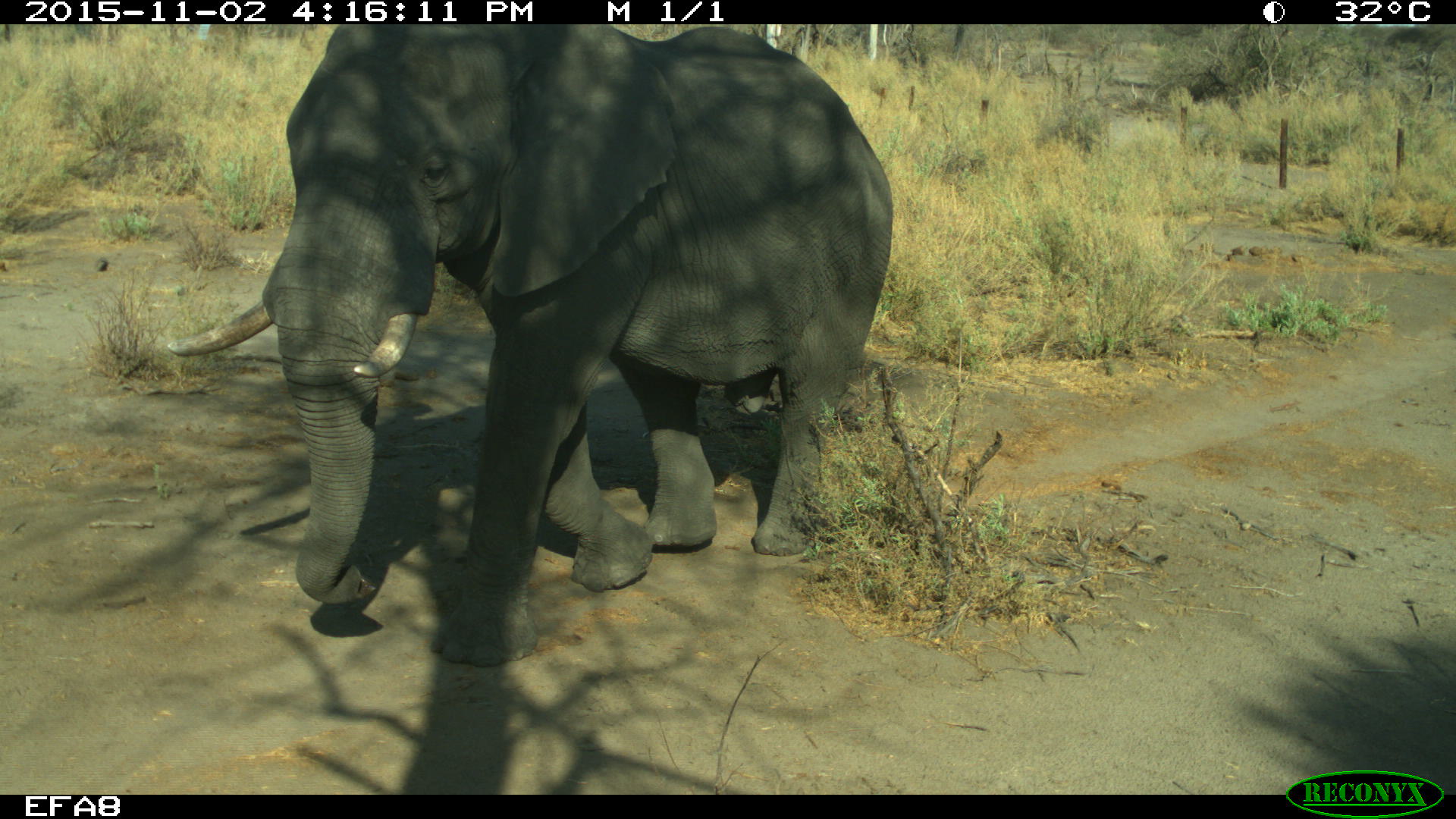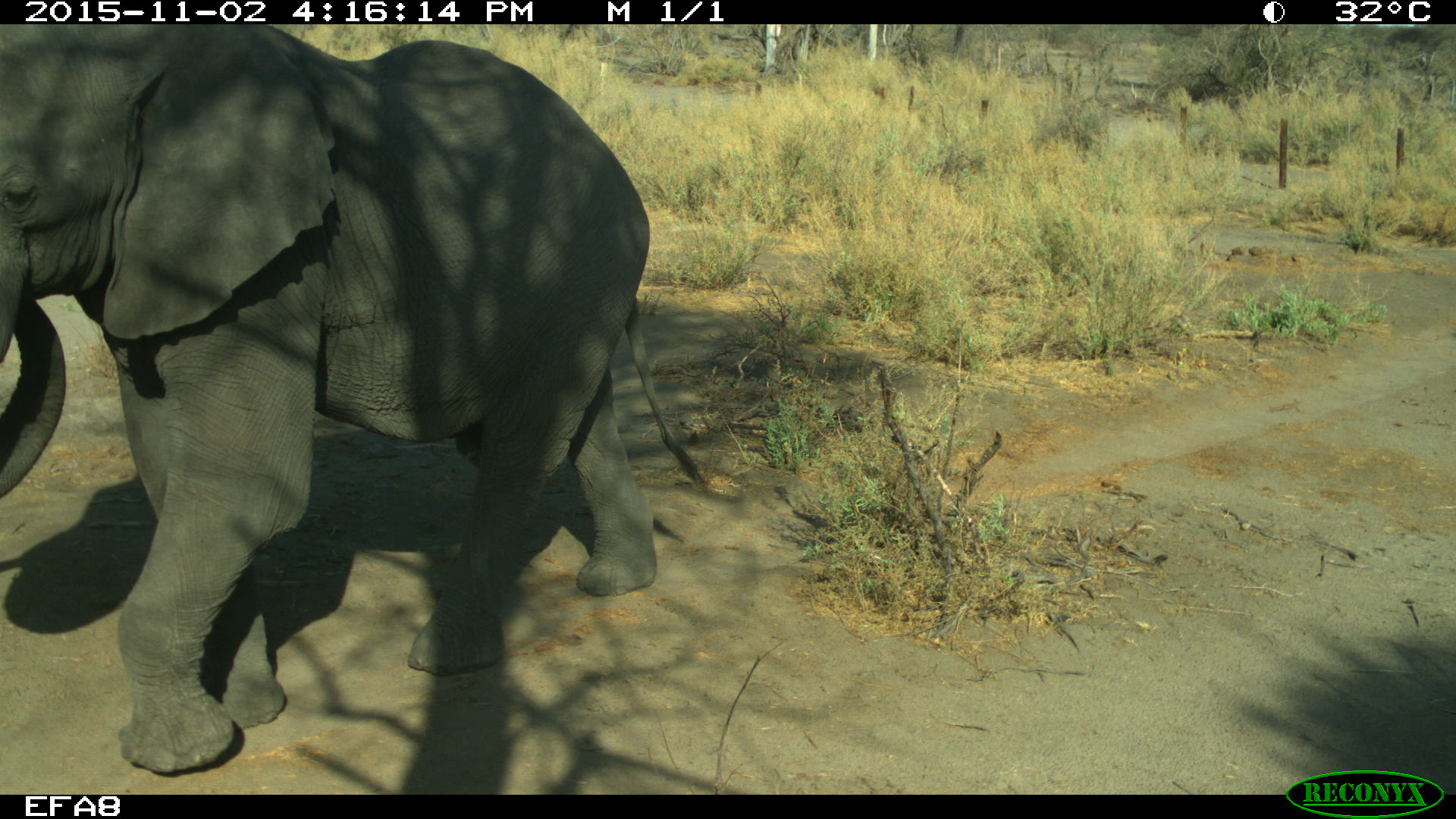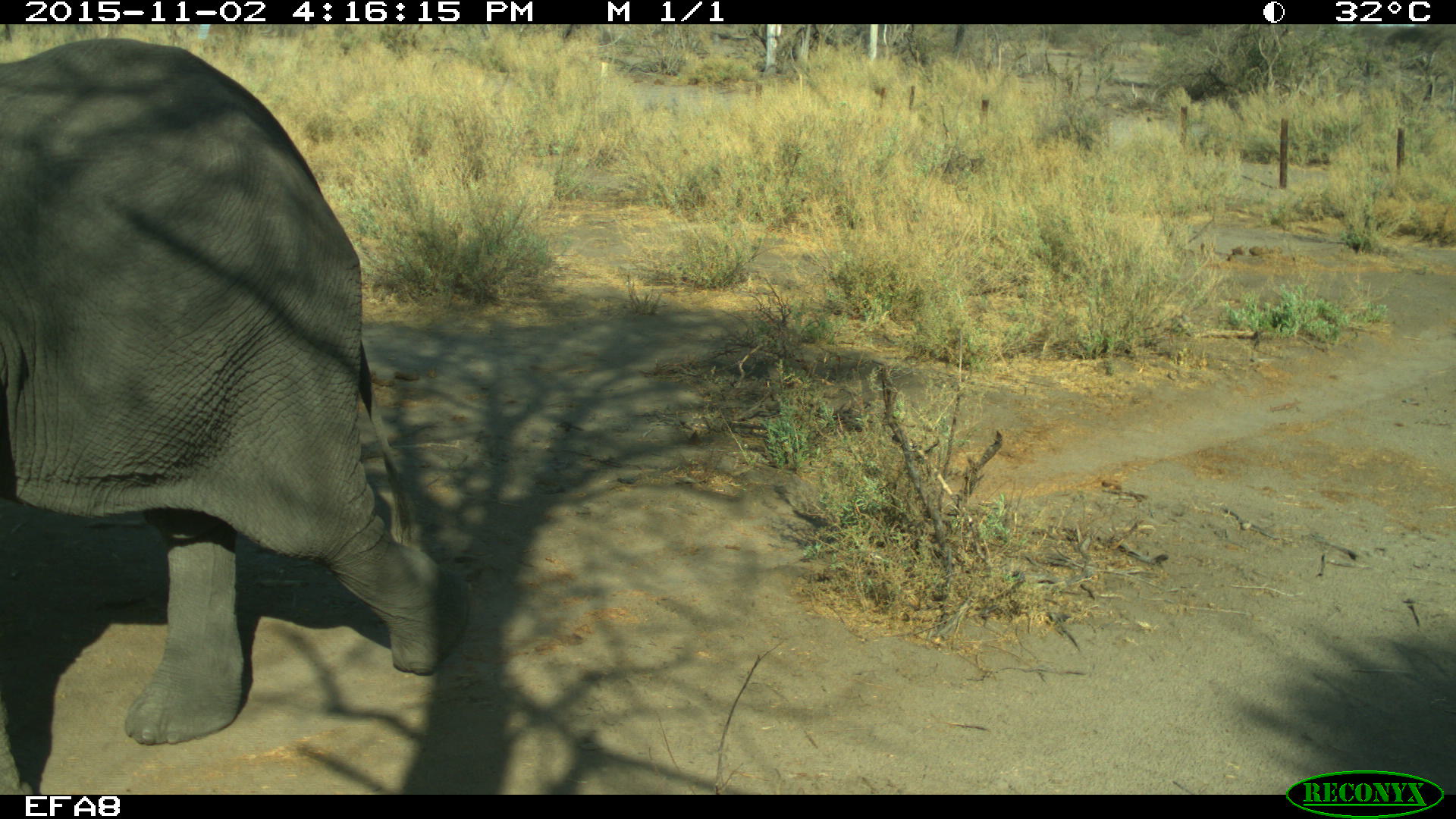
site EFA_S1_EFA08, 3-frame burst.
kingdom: Animalia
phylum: Chordata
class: Mammalia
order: Proboscidea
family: Elephantidae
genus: Loxodonta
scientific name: Loxodonta africana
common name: african bush elephant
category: elephant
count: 1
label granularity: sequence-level